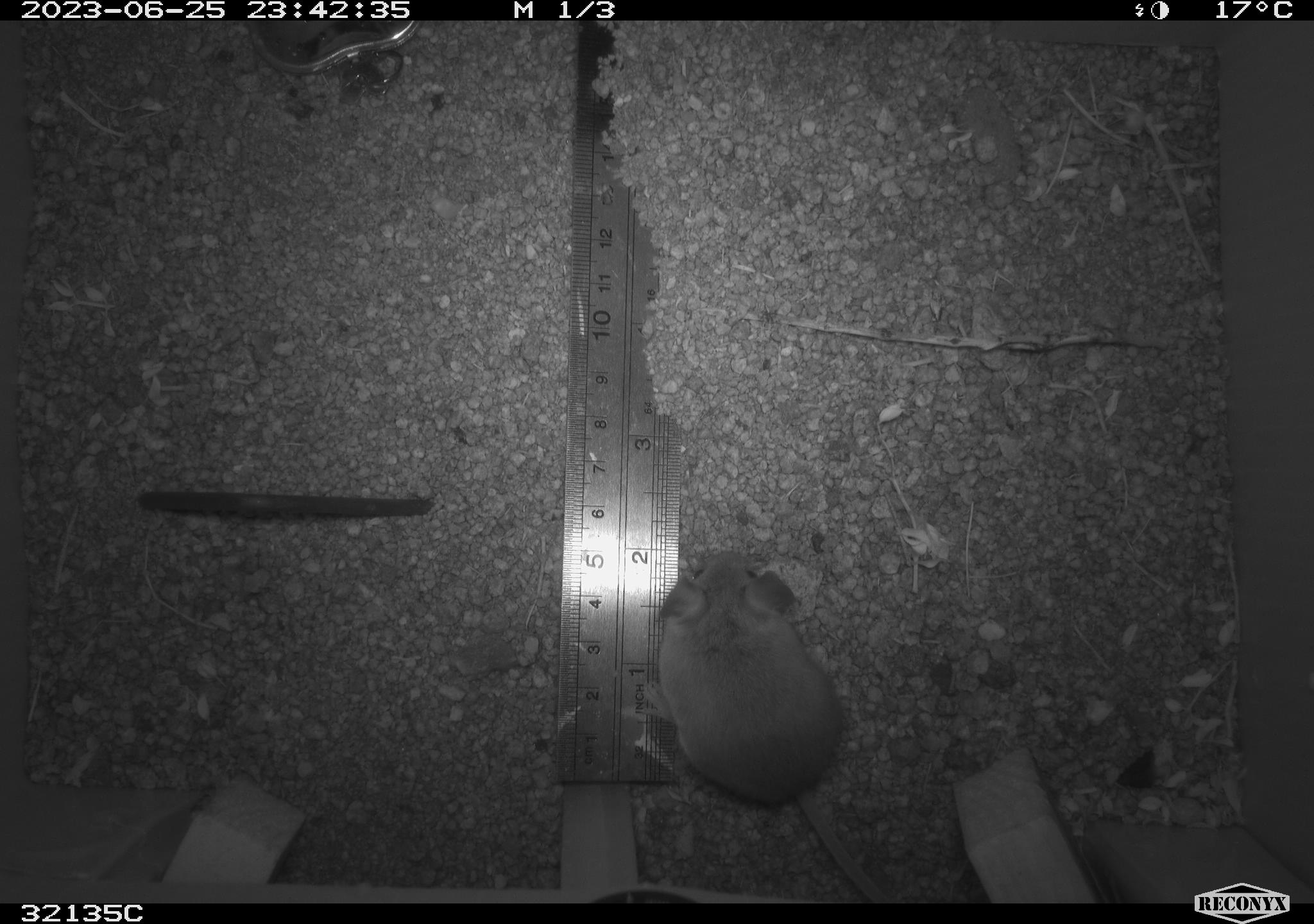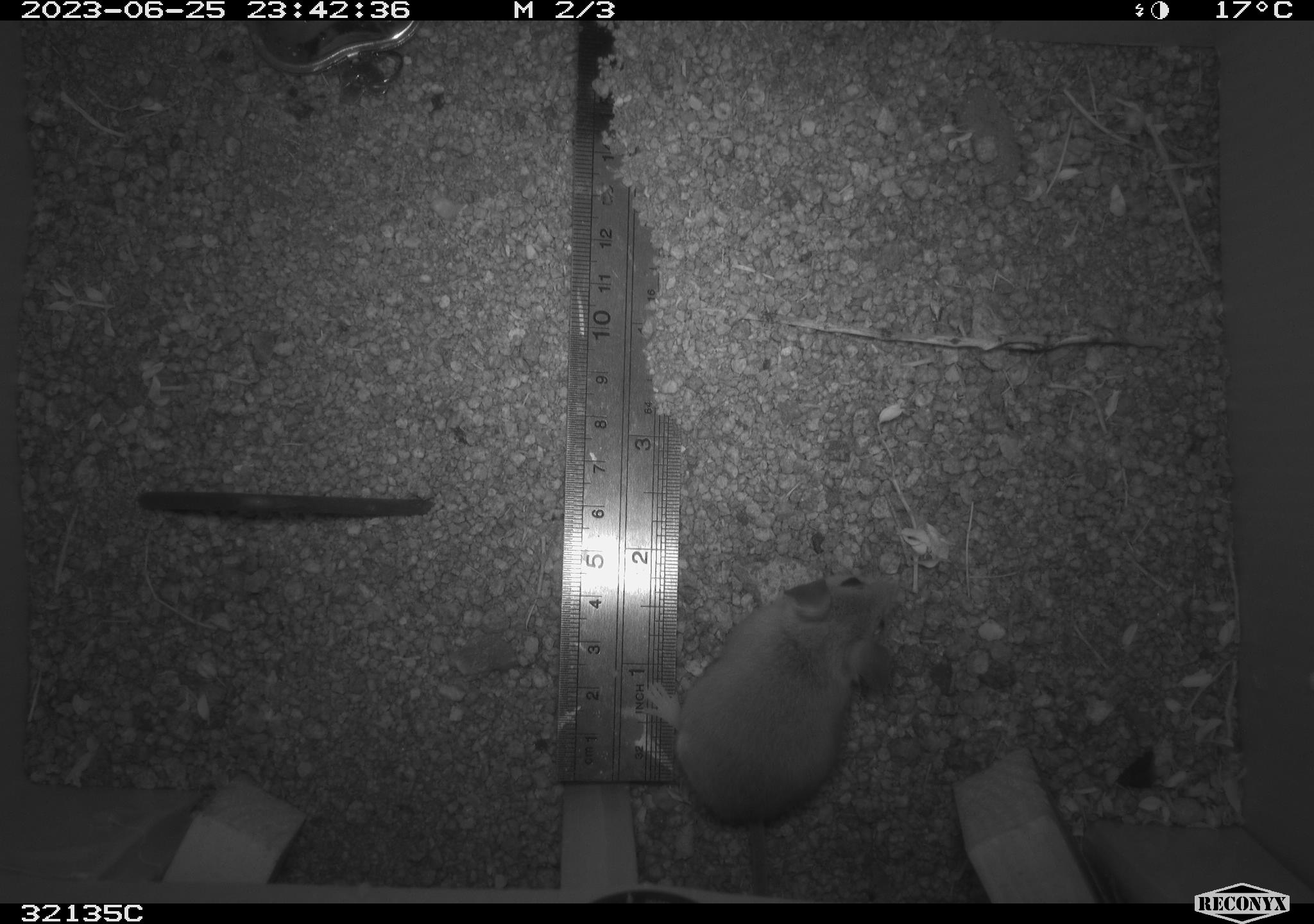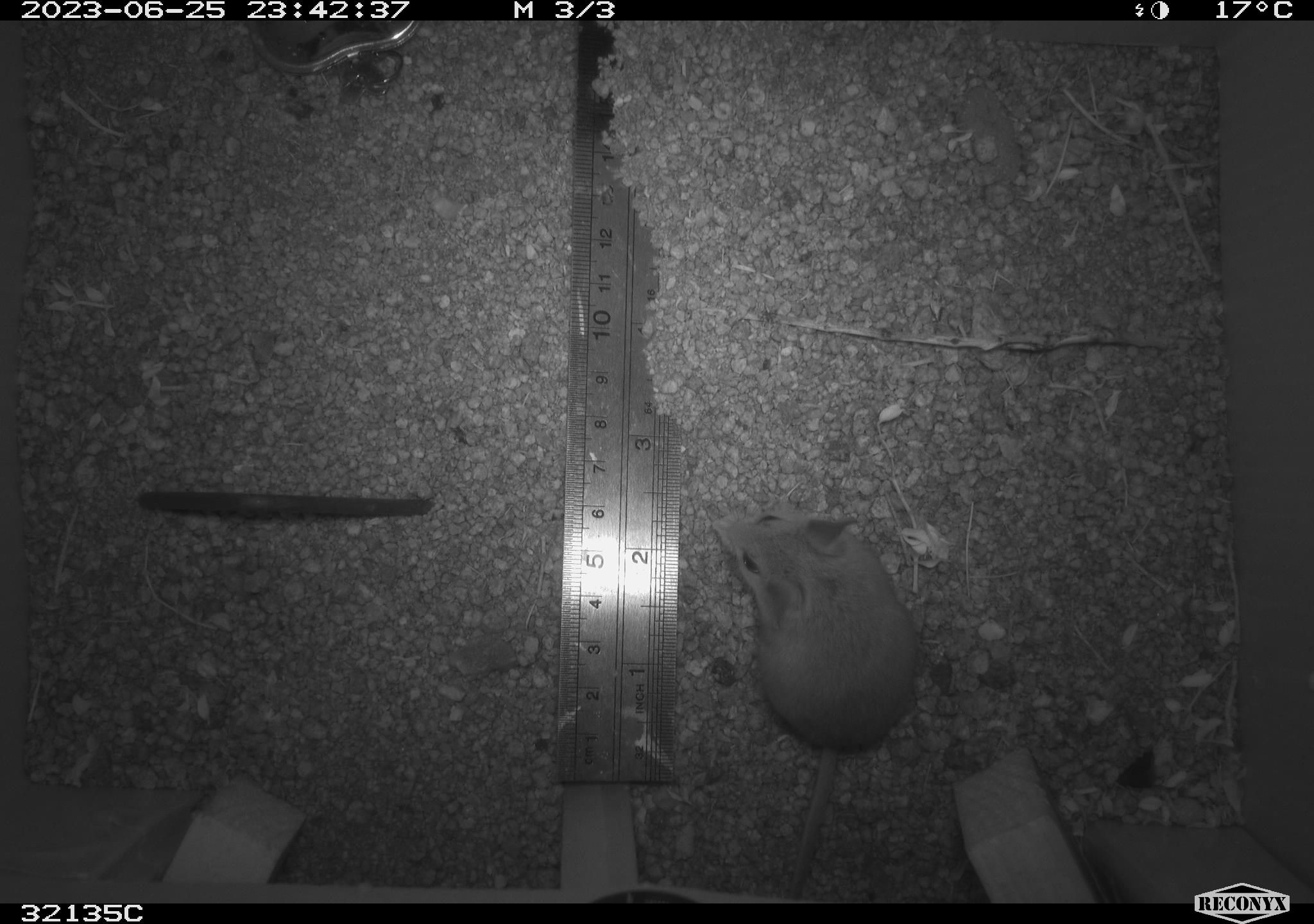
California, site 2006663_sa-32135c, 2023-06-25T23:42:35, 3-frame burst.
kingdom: Animalia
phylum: Chordata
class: Mammalia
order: Rodentia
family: Cricetidae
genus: Peromyscus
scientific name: Peromyscus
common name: deer mice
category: peromyscus species